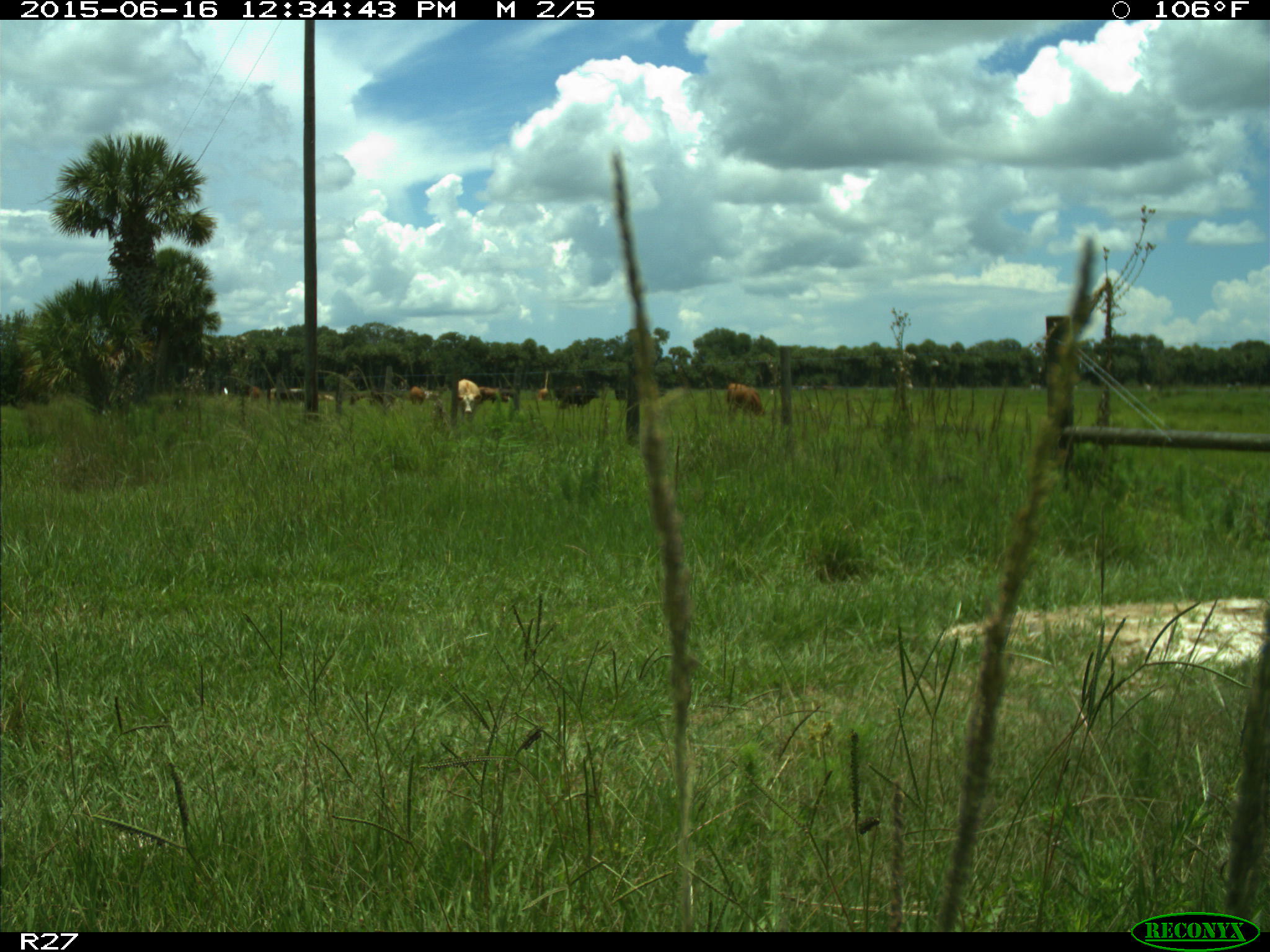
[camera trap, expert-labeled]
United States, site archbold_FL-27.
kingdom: Animalia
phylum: Chordata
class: Mammalia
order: Artiodactyla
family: Bovidae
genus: Bos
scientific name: Bos taurus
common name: domestic cow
Bos taurus (domestic cow).